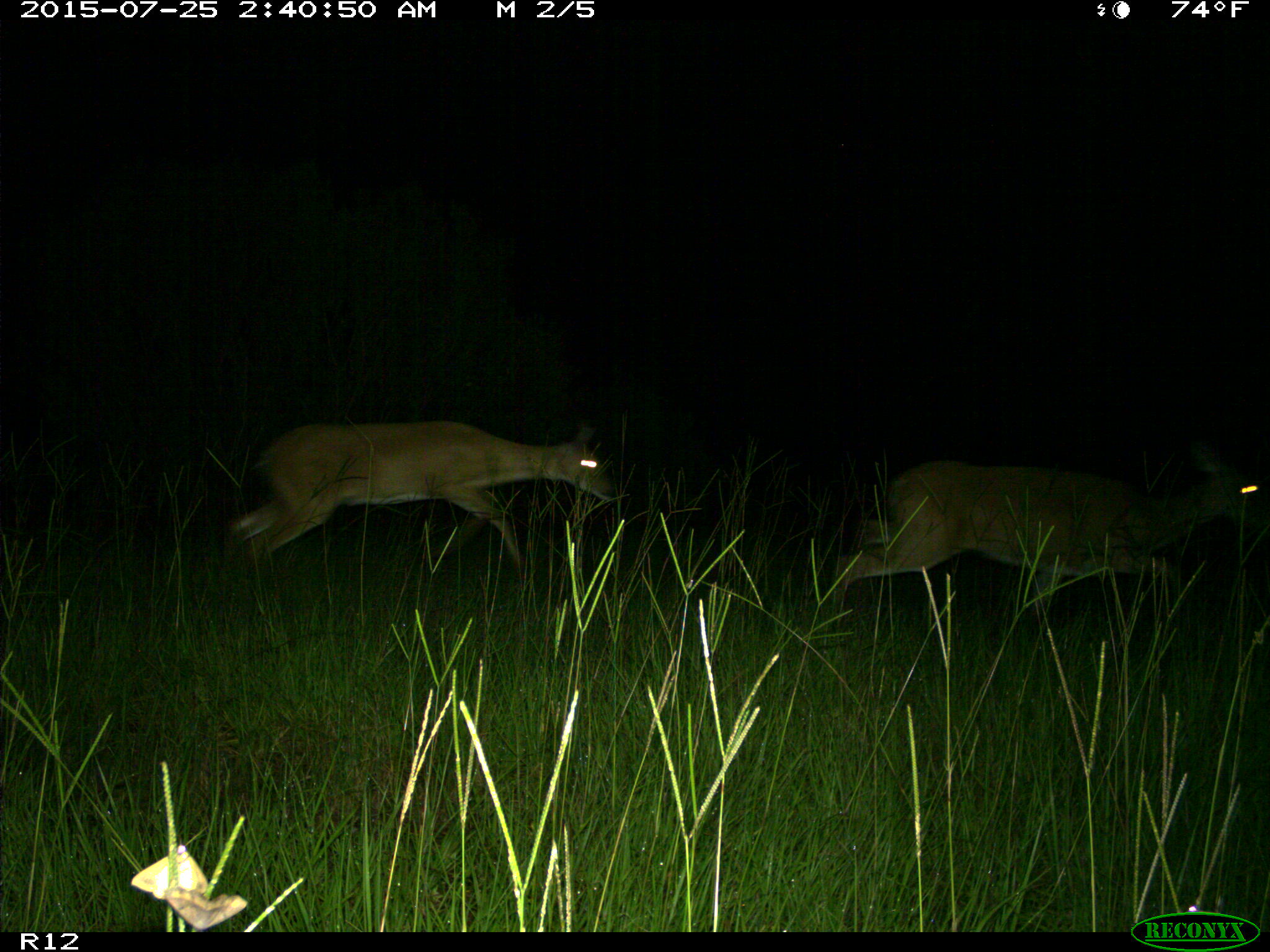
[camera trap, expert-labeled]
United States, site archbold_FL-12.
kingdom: Animalia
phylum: Chordata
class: Mammalia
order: Artiodactyla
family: Cervidae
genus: Odocoileus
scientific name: Odocoileus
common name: deer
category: unidentified deer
Unidentified deer (deer) (Odocoileus).